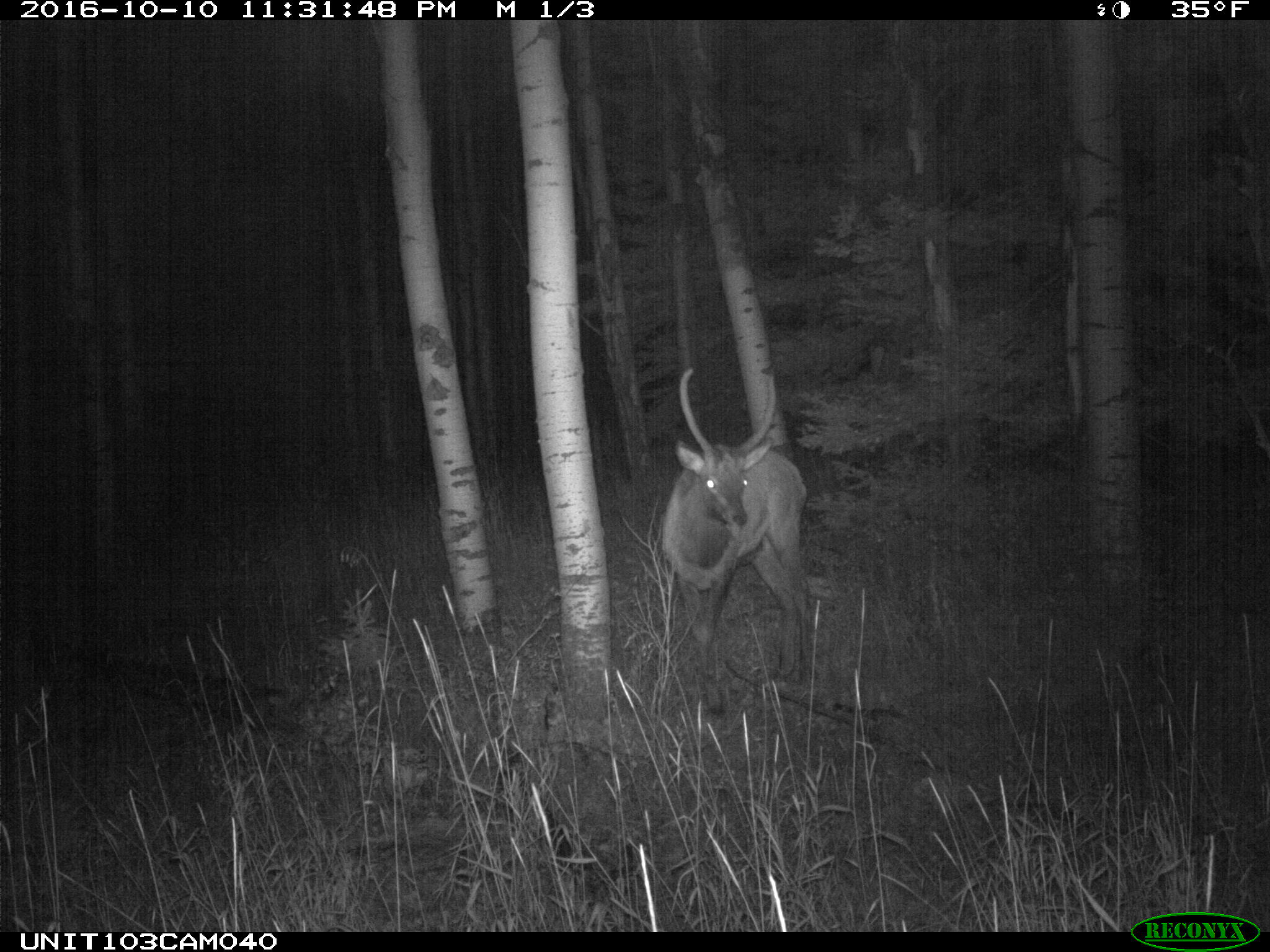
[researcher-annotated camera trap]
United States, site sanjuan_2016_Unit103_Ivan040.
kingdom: Animalia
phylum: Chordata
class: Mammalia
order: Artiodactyla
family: Cervidae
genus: Cervus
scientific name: Cervus elaphus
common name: red deer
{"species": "Cervus elaphus (red deer)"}